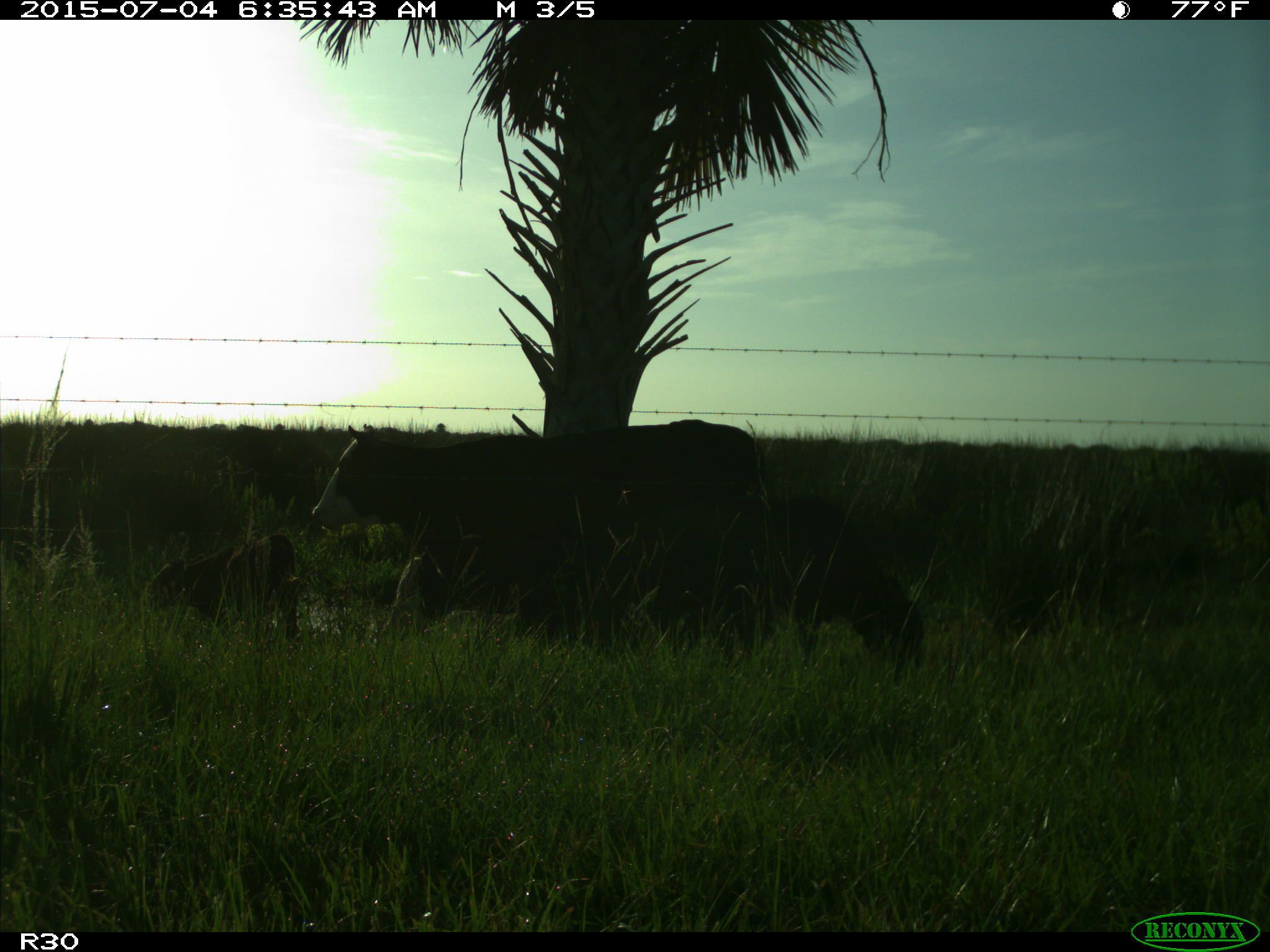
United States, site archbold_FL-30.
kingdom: Animalia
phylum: Chordata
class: Mammalia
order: Artiodactyla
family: Bovidae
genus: Bos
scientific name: Bos taurus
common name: domestic cow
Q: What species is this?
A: Bos taurus (domestic cow).